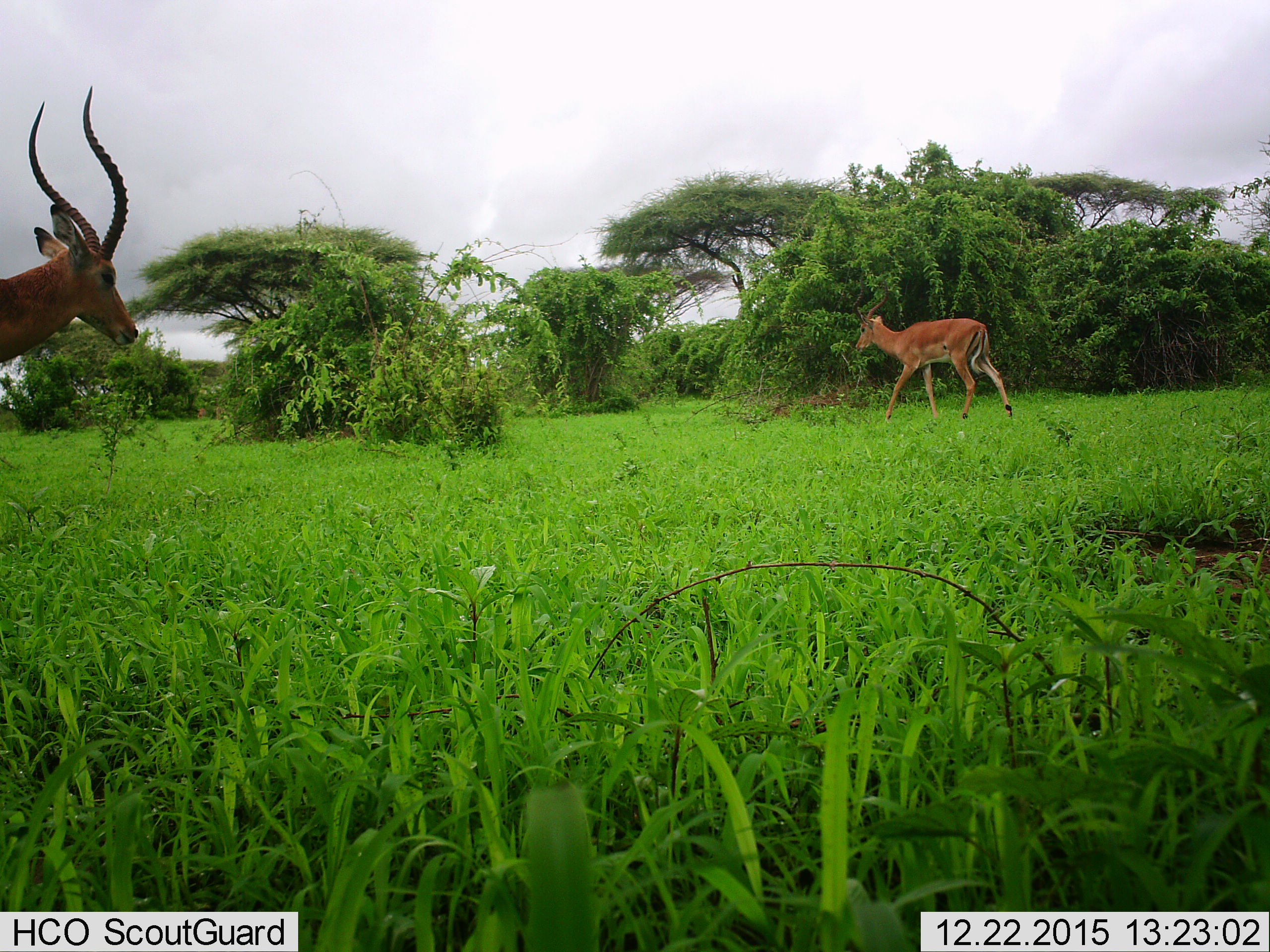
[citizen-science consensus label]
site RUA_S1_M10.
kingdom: Animalia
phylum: Chordata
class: Mammalia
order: Artiodactyla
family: Bovidae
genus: Aepyceros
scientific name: Aepyceros melampus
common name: impala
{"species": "impala (Aepyceros melampus)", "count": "2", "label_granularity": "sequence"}